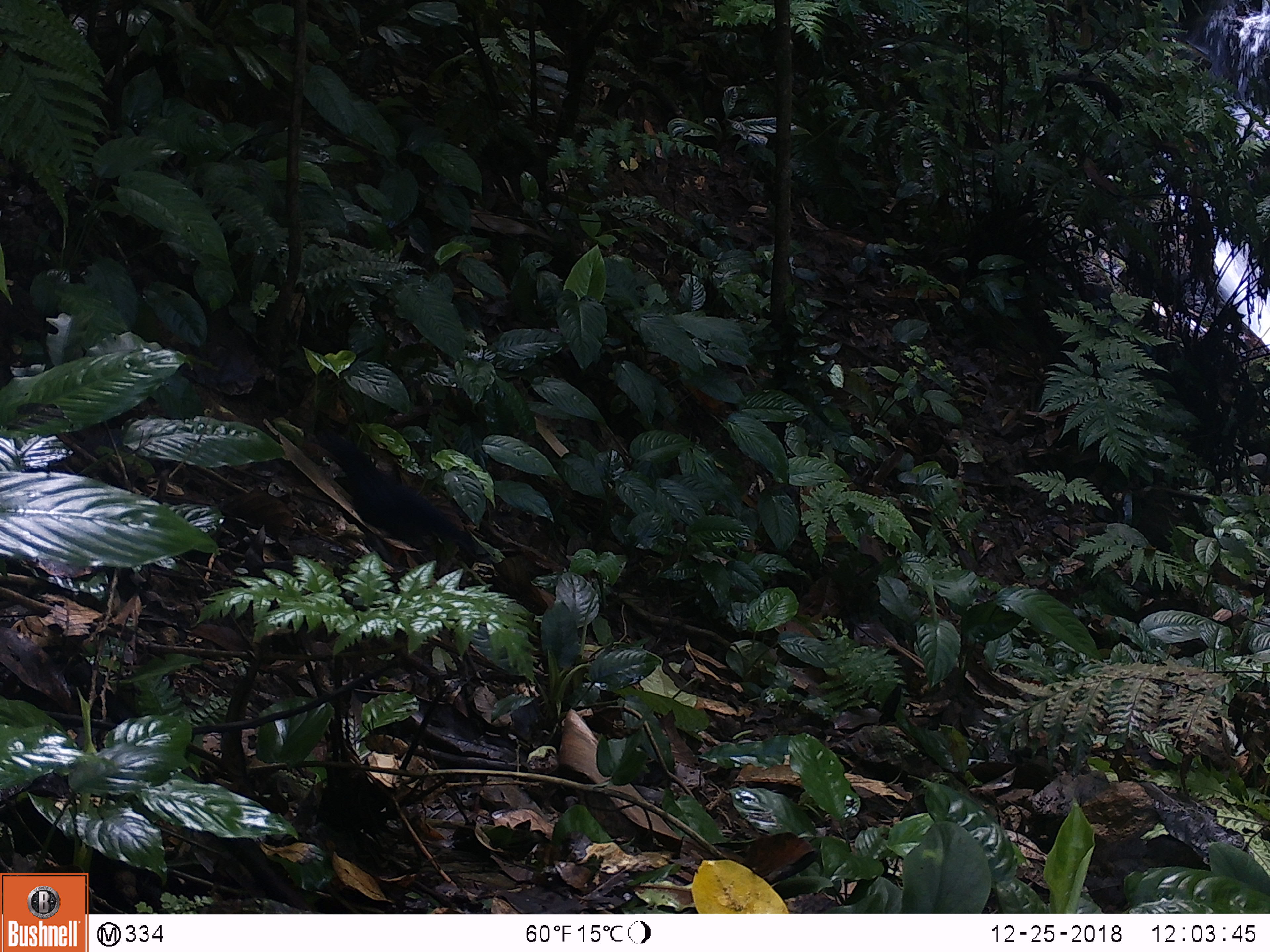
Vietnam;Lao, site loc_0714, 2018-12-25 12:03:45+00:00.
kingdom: Animalia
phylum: Chordata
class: Aves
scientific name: Aves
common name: bird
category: unidentified bird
Unidentified bird (bird) (Aves). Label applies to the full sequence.